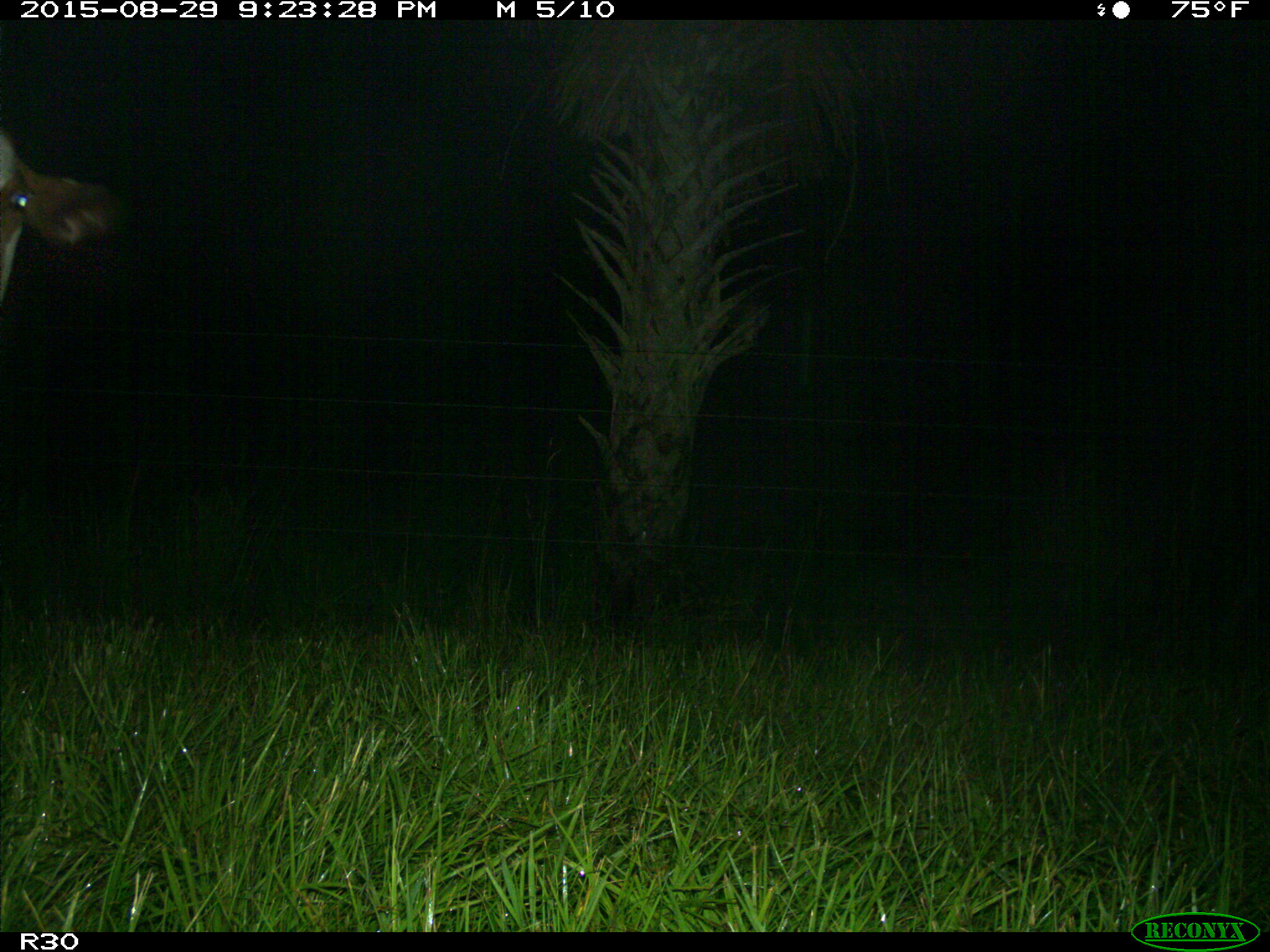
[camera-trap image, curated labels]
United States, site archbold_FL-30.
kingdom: Animalia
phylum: Chordata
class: Mammalia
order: Artiodactyla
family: Bovidae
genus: Bos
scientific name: Bos taurus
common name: domestic cow